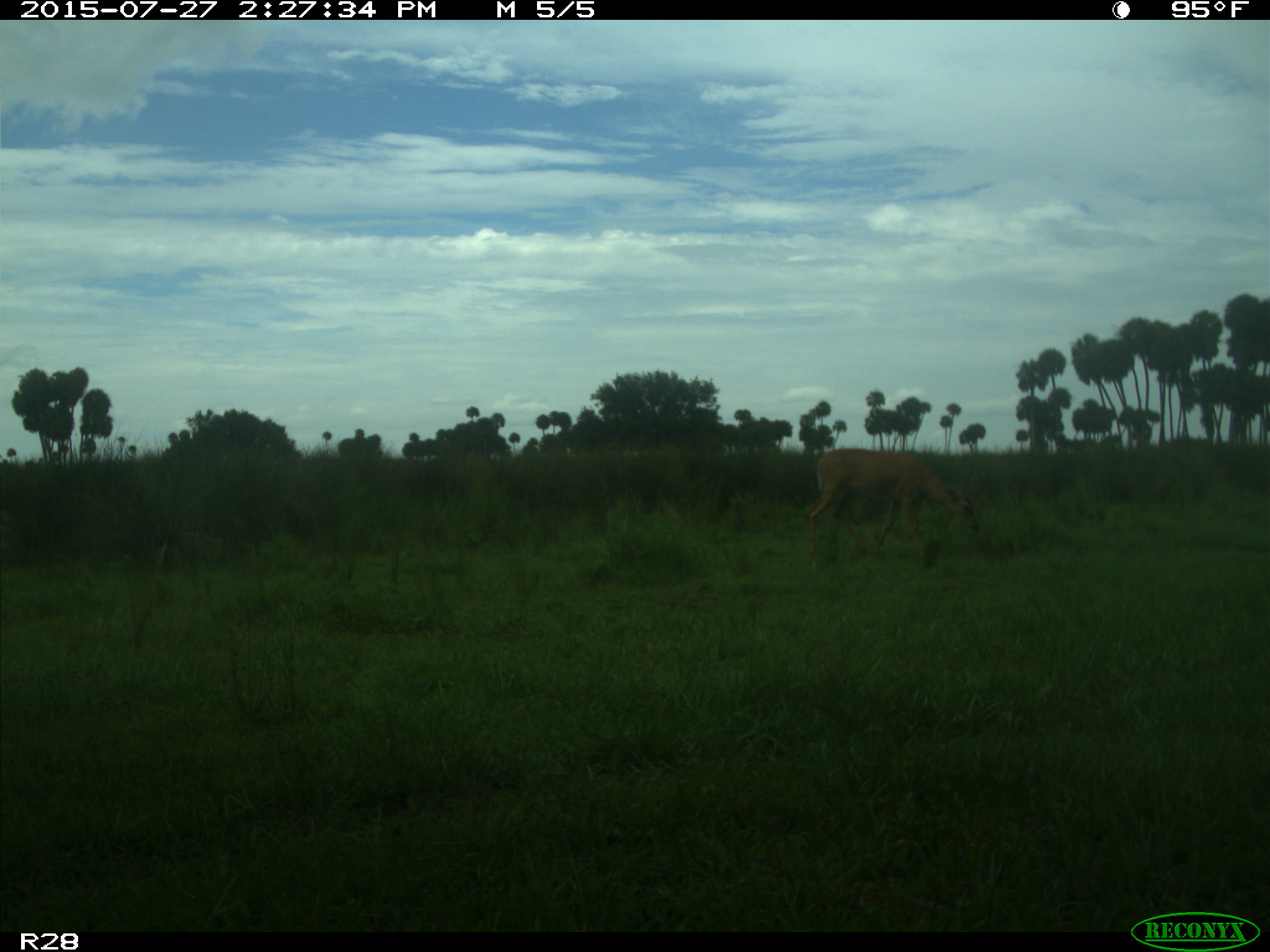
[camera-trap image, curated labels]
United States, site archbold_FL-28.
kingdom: Animalia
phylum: Chordata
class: Mammalia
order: Artiodactyla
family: Cervidae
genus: Odocoileus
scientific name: Odocoileus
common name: deer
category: unidentified deer